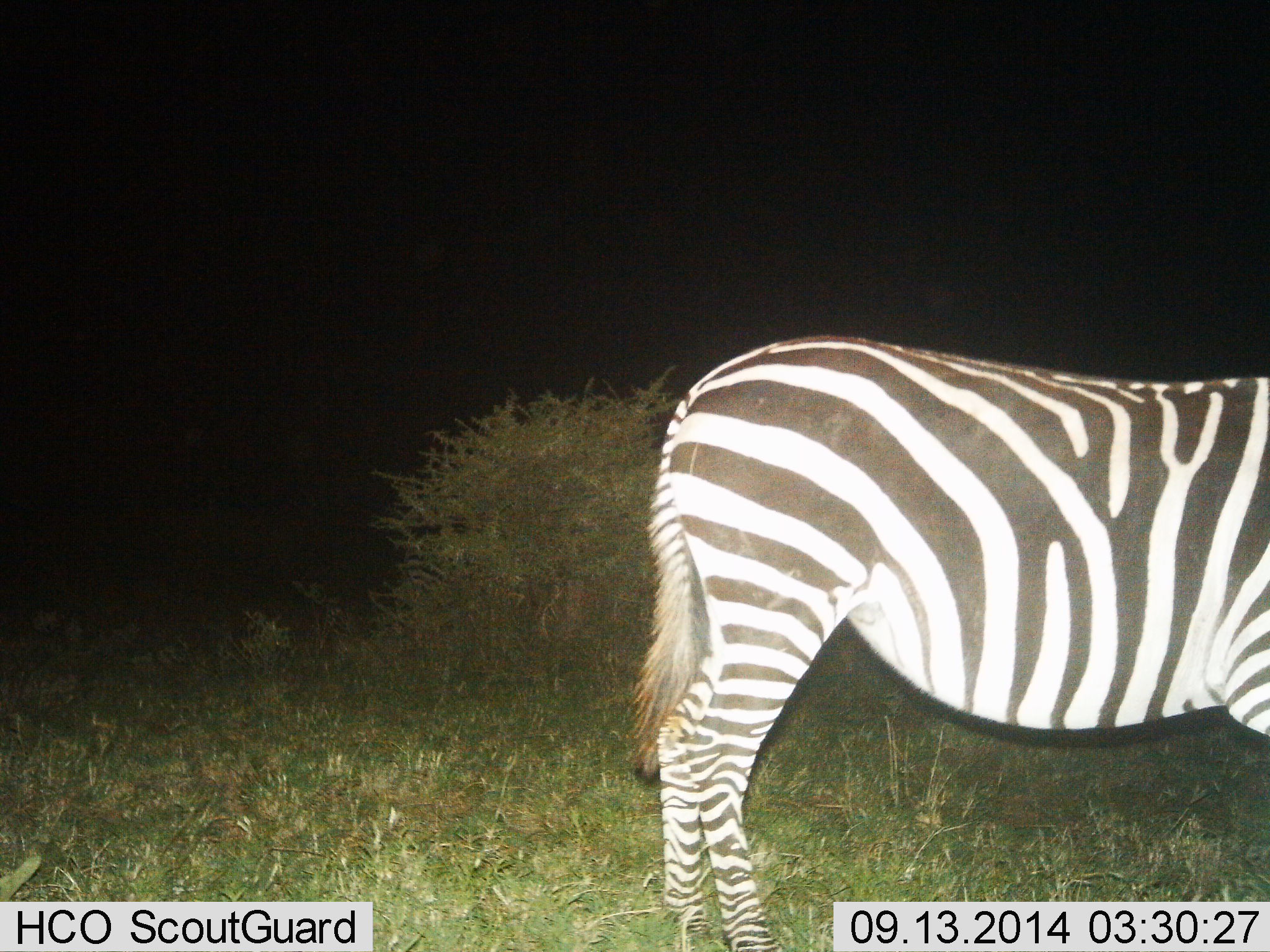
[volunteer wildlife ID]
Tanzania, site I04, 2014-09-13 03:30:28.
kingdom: Animalia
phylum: Chordata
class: Mammalia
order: Perissodactyla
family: Equidae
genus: Equus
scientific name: Equus quagga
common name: plains zebra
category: zebra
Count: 1.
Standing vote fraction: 80%.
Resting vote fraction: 10%.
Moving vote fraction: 0%.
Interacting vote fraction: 0%.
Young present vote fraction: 0%.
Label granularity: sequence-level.